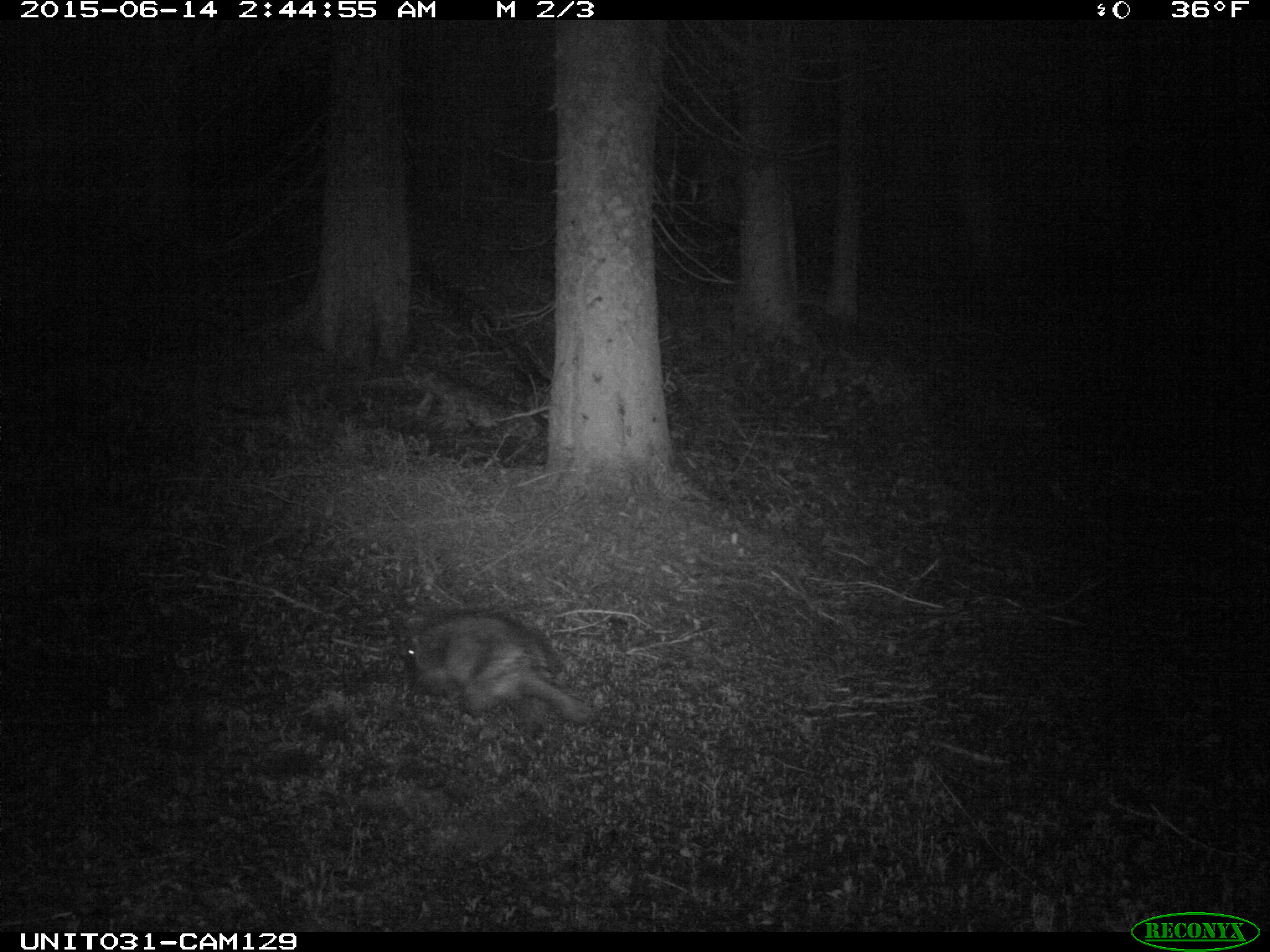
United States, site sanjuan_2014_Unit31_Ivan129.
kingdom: Animalia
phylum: Chordata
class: Mammalia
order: Rodentia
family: Erethizontidae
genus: Erethizon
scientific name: Erethizon dorsatum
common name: north american porcupine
Erethizon dorsatum (north american porcupine).